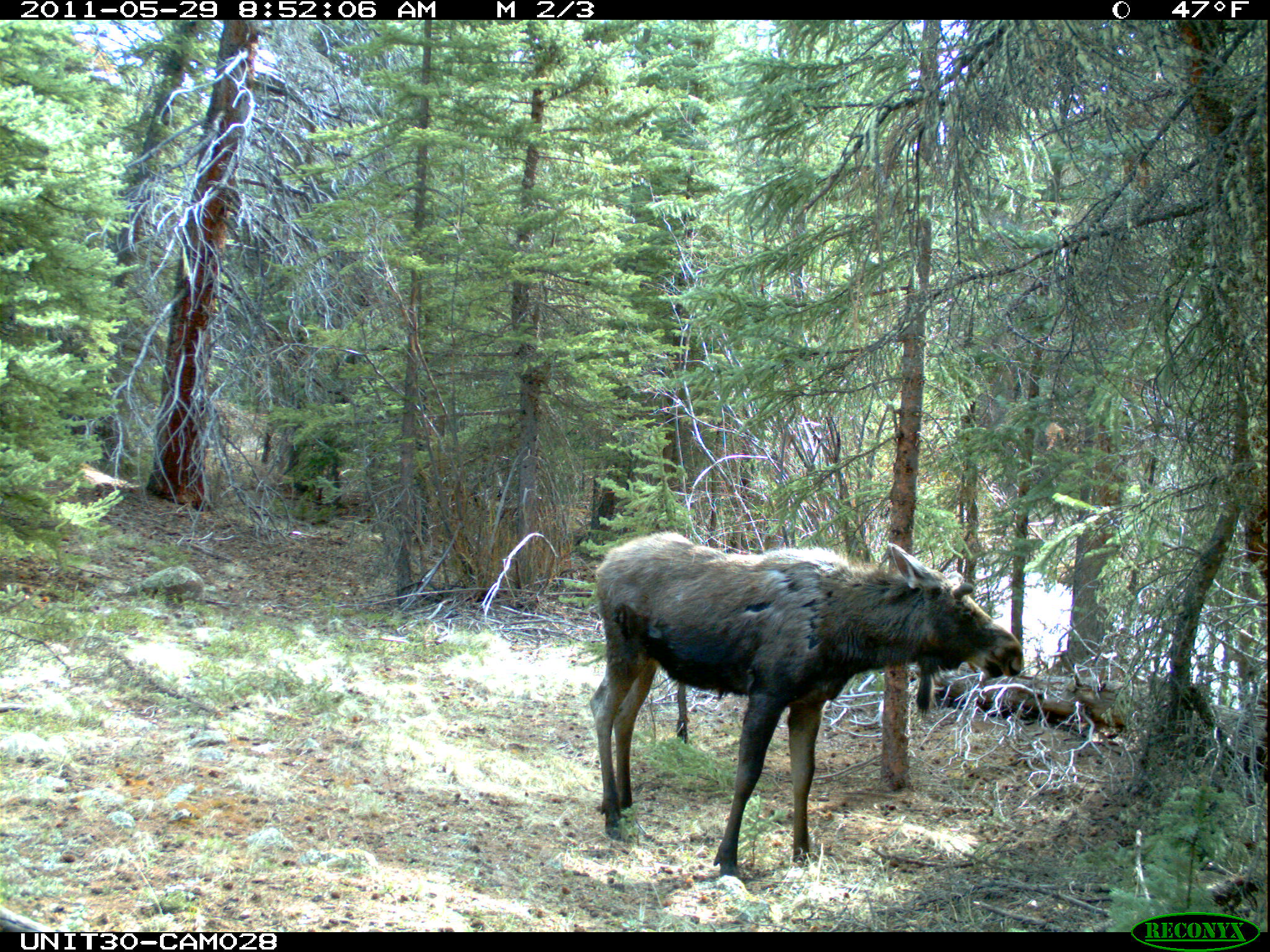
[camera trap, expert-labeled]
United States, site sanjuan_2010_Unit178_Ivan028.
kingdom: Animalia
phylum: Chordata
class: Mammalia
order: Artiodactyla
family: Cervidae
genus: Alces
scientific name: Alces alces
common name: moose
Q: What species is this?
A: Alces alces (moose).